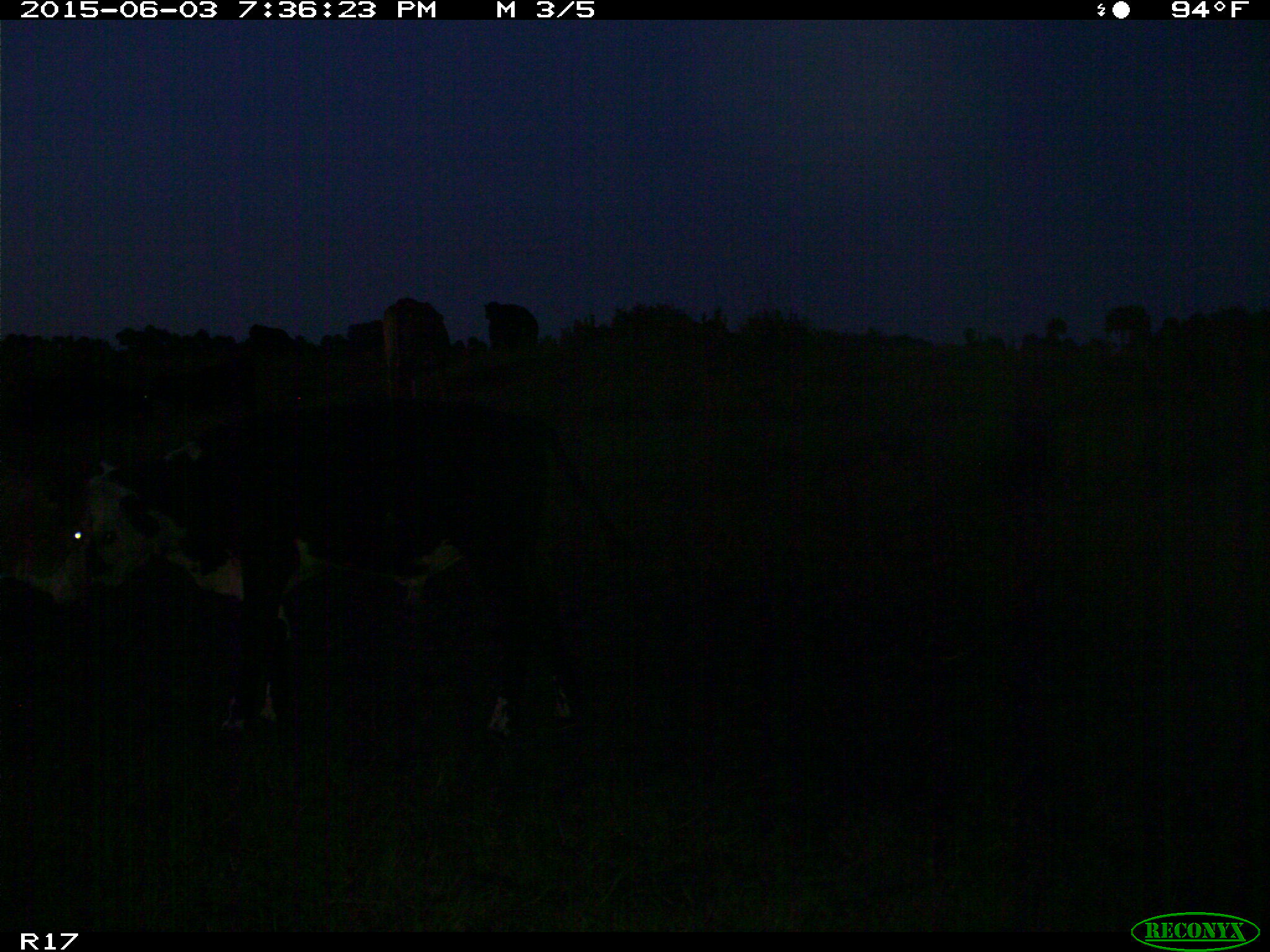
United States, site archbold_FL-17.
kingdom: Animalia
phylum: Chordata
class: Mammalia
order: Artiodactyla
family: Bovidae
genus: Bos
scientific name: Bos taurus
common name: domestic cow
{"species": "Bos taurus (domestic cow)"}